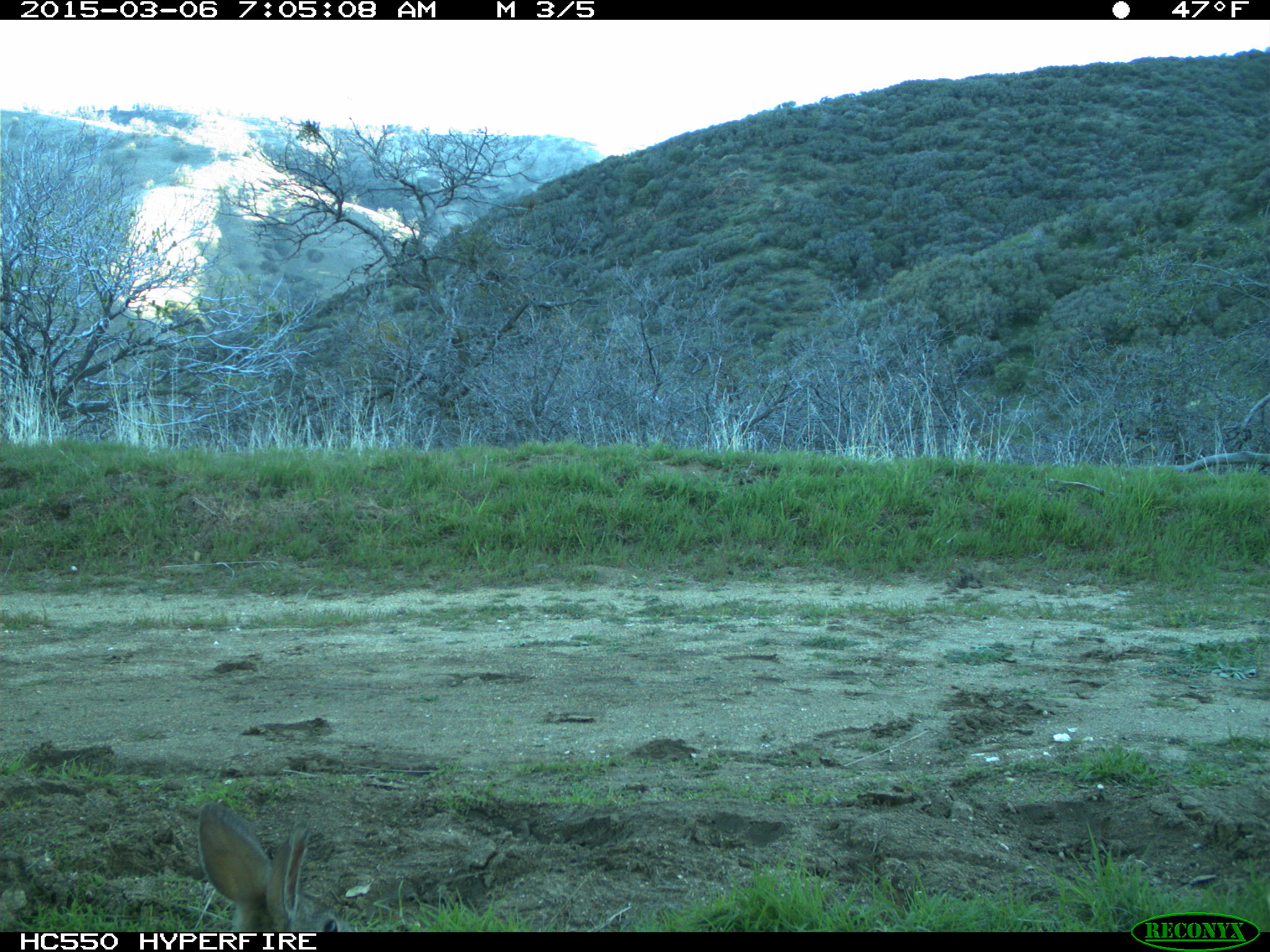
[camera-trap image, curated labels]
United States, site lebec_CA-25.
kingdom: Animalia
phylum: Chordata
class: Mammalia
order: Lagomorpha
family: Leporidae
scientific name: Leporidae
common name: rabbits and hares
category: unidentified rabbit